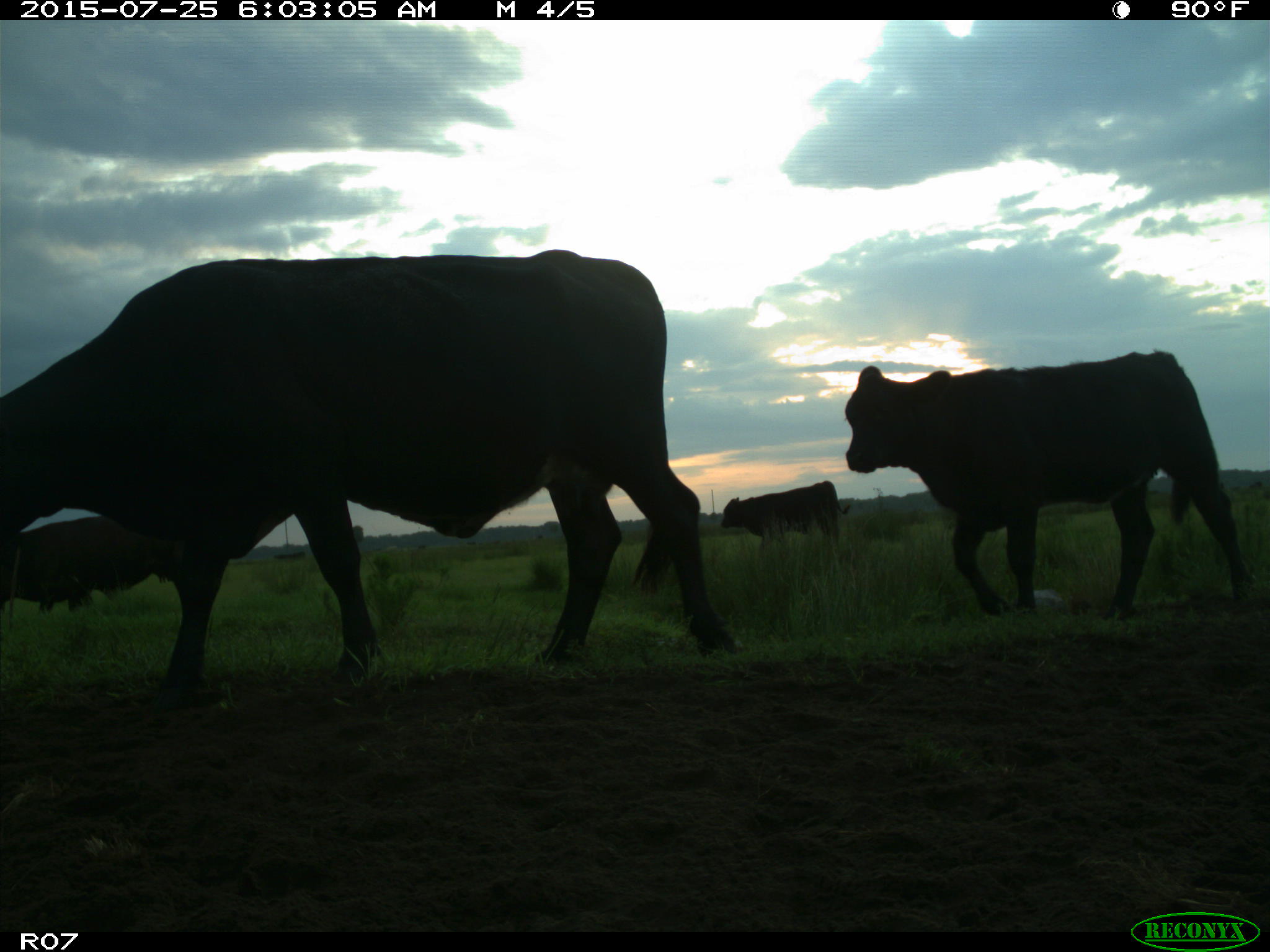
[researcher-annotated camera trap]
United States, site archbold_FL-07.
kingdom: Animalia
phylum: Chordata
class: Mammalia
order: Artiodactyla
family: Bovidae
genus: Bos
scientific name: Bos taurus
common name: domestic cow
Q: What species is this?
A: Bos taurus (domestic cow).